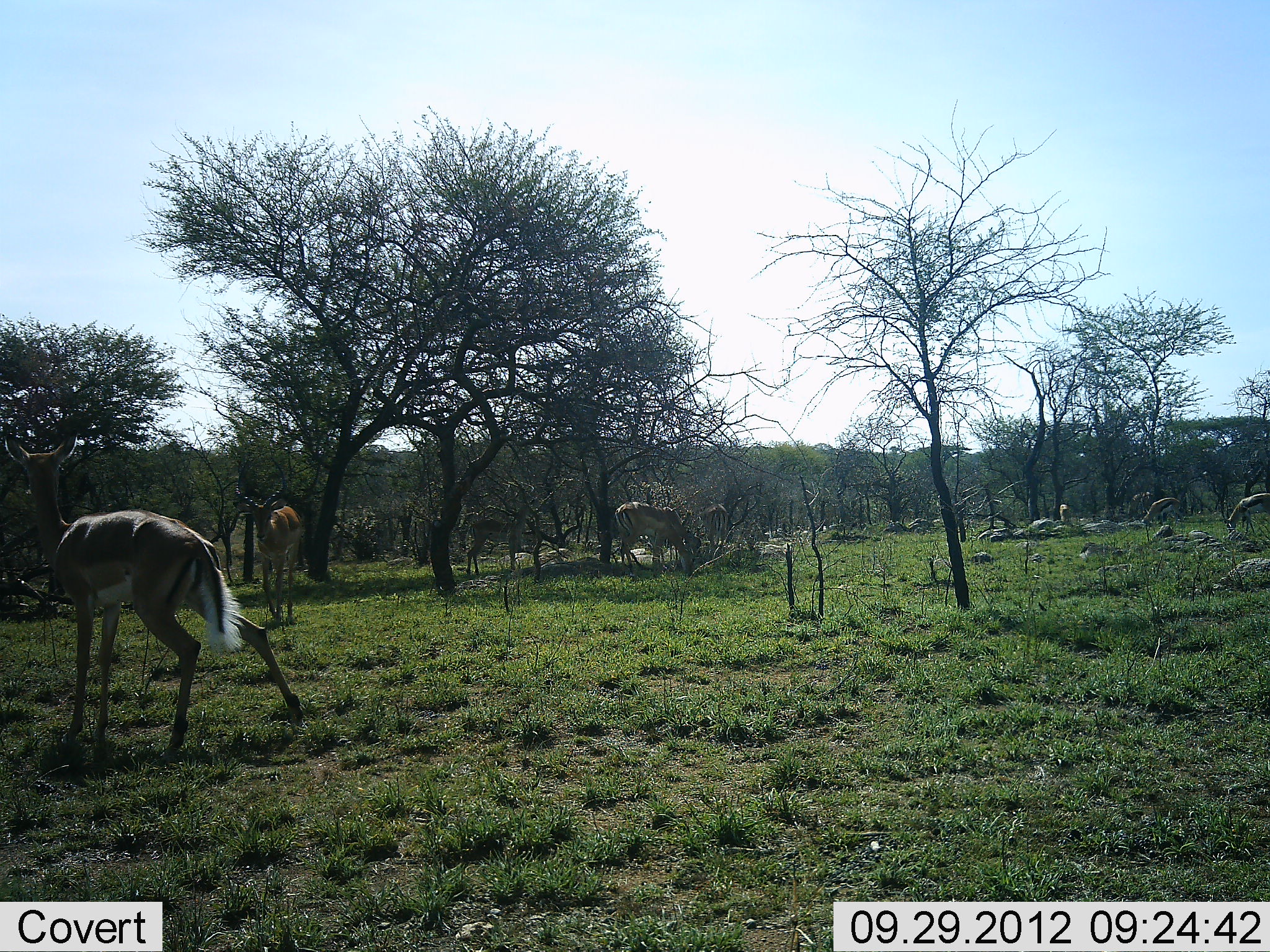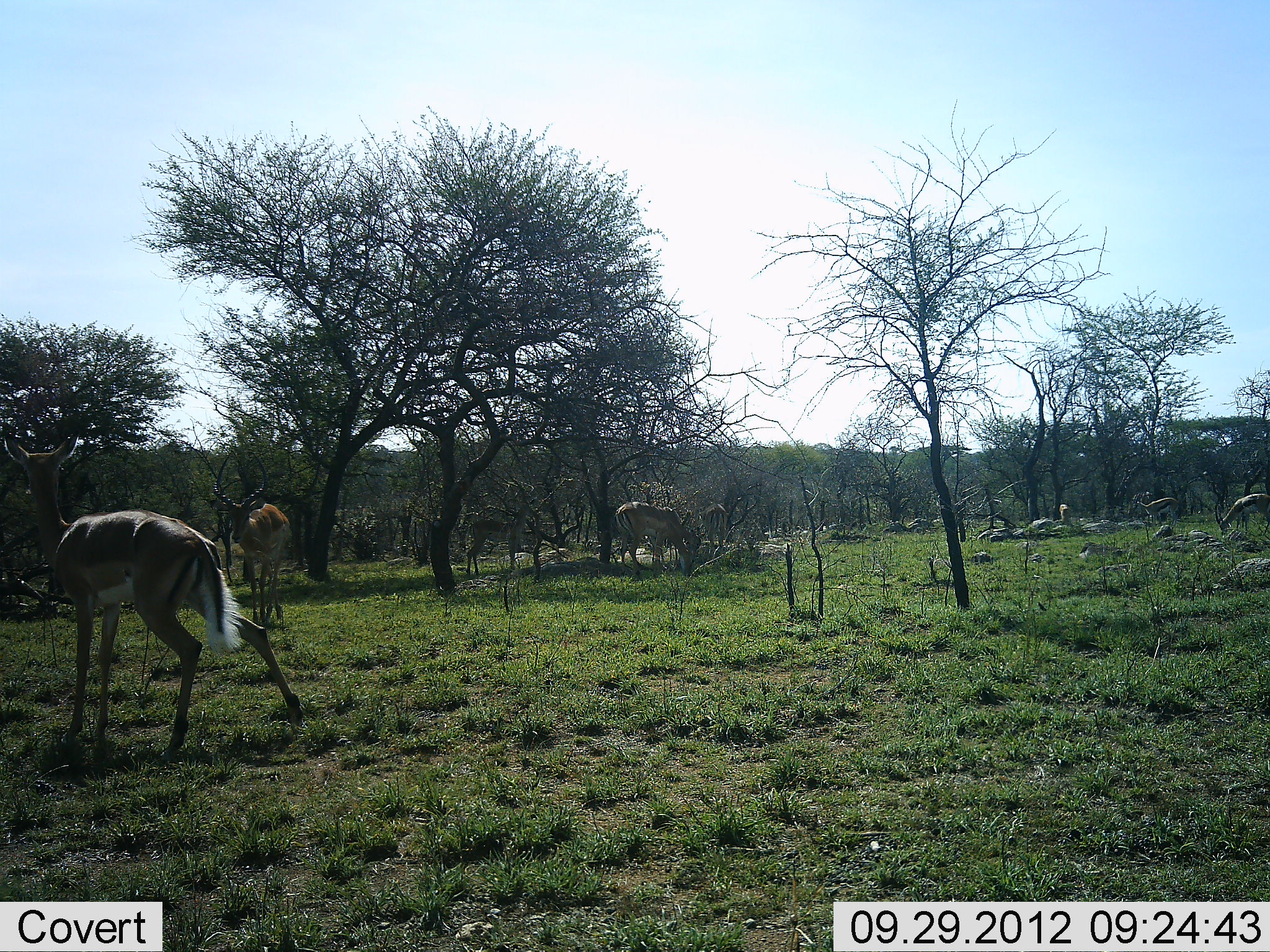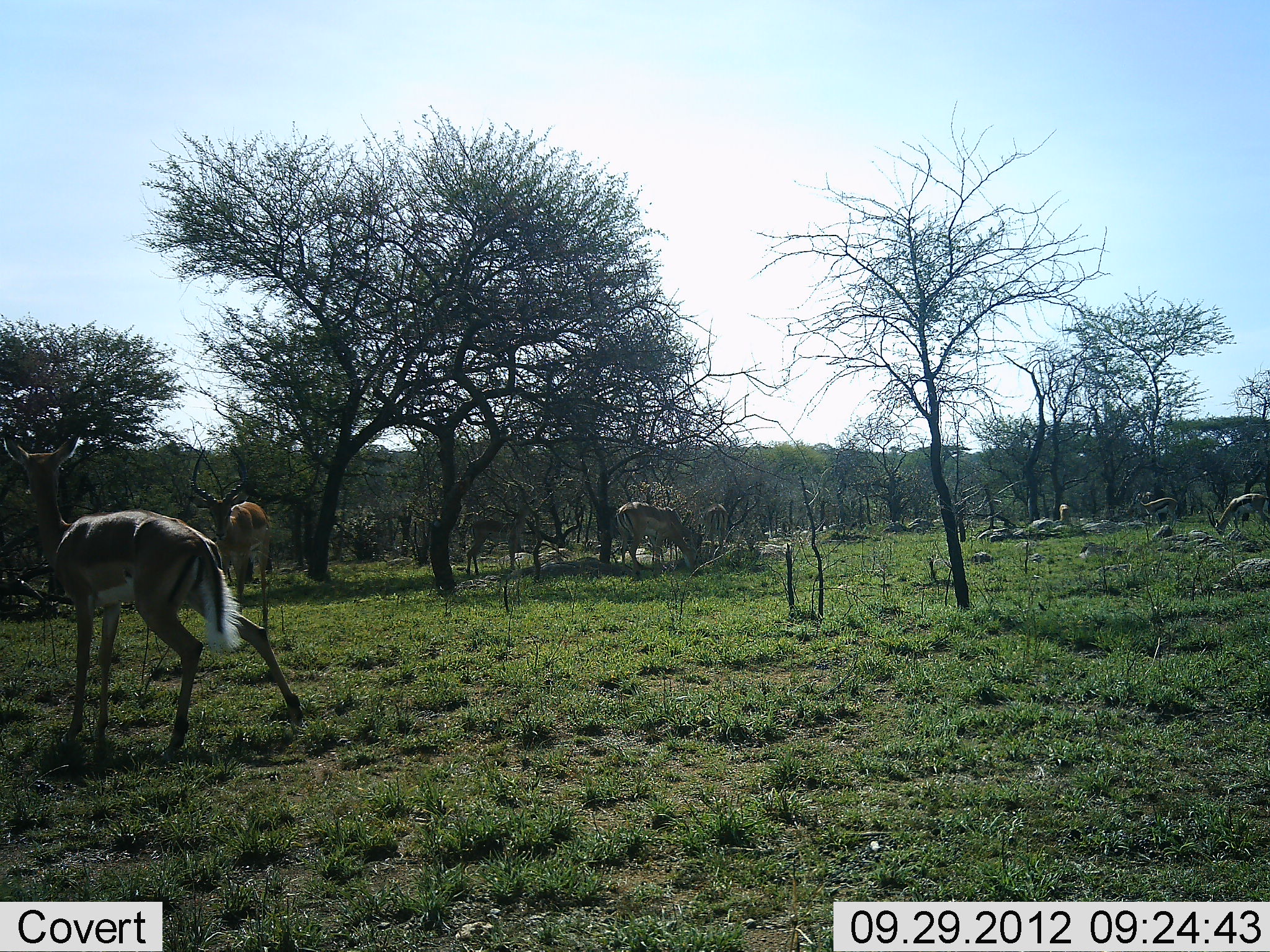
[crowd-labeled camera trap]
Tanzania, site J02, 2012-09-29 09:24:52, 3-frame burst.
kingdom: Animalia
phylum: Chordata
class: Mammalia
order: Artiodactyla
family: Bovidae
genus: Aepyceros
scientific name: Aepyceros melampus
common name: impala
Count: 5.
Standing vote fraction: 73%.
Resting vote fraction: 13%.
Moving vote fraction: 60%.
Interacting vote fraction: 7%.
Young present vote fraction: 0%.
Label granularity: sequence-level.